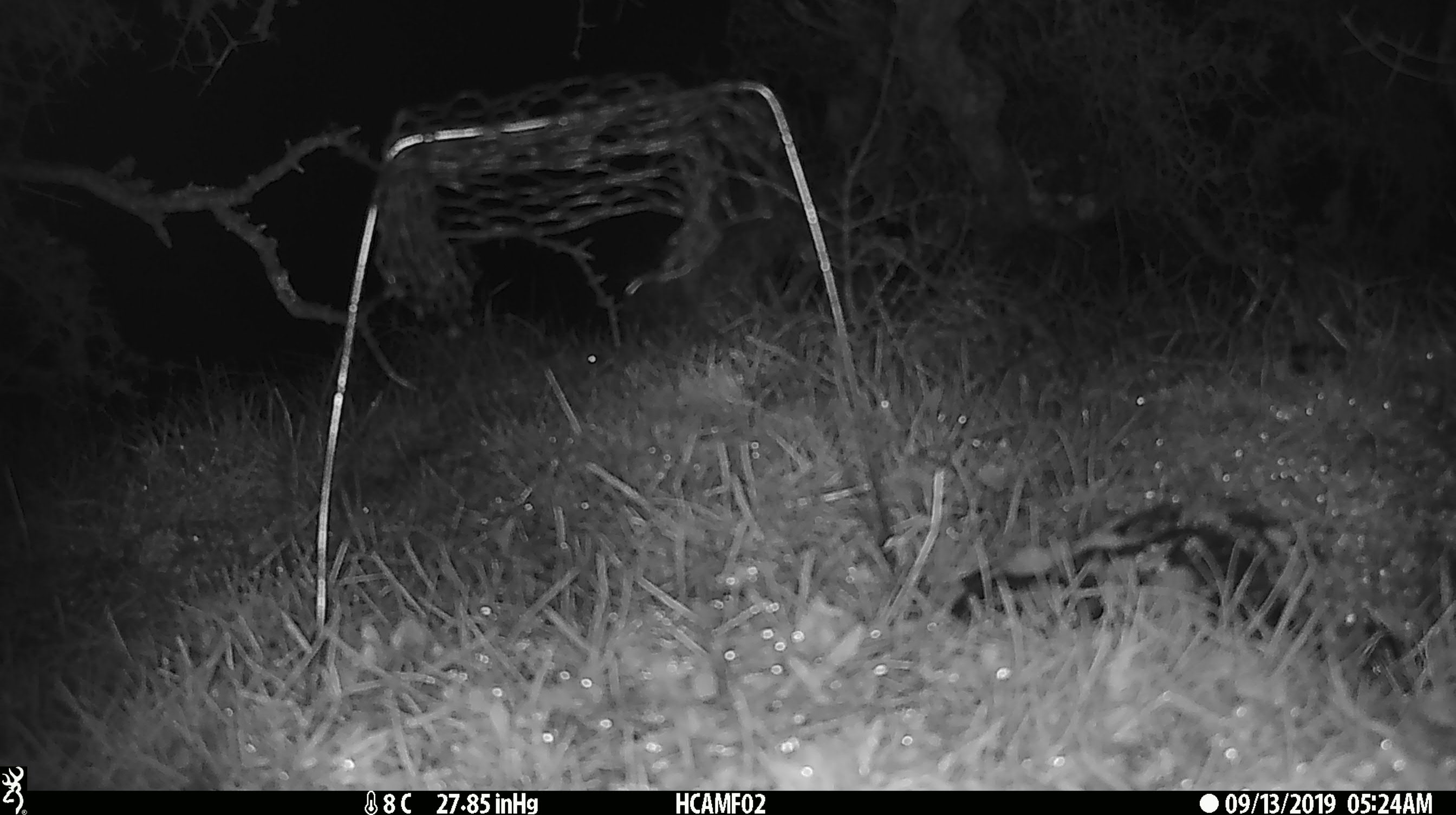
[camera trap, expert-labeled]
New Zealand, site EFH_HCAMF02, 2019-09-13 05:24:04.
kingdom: Animalia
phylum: Chordata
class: Mammalia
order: Rodentia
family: Muridae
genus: Mus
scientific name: Mus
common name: mouse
Mouse (Mus).